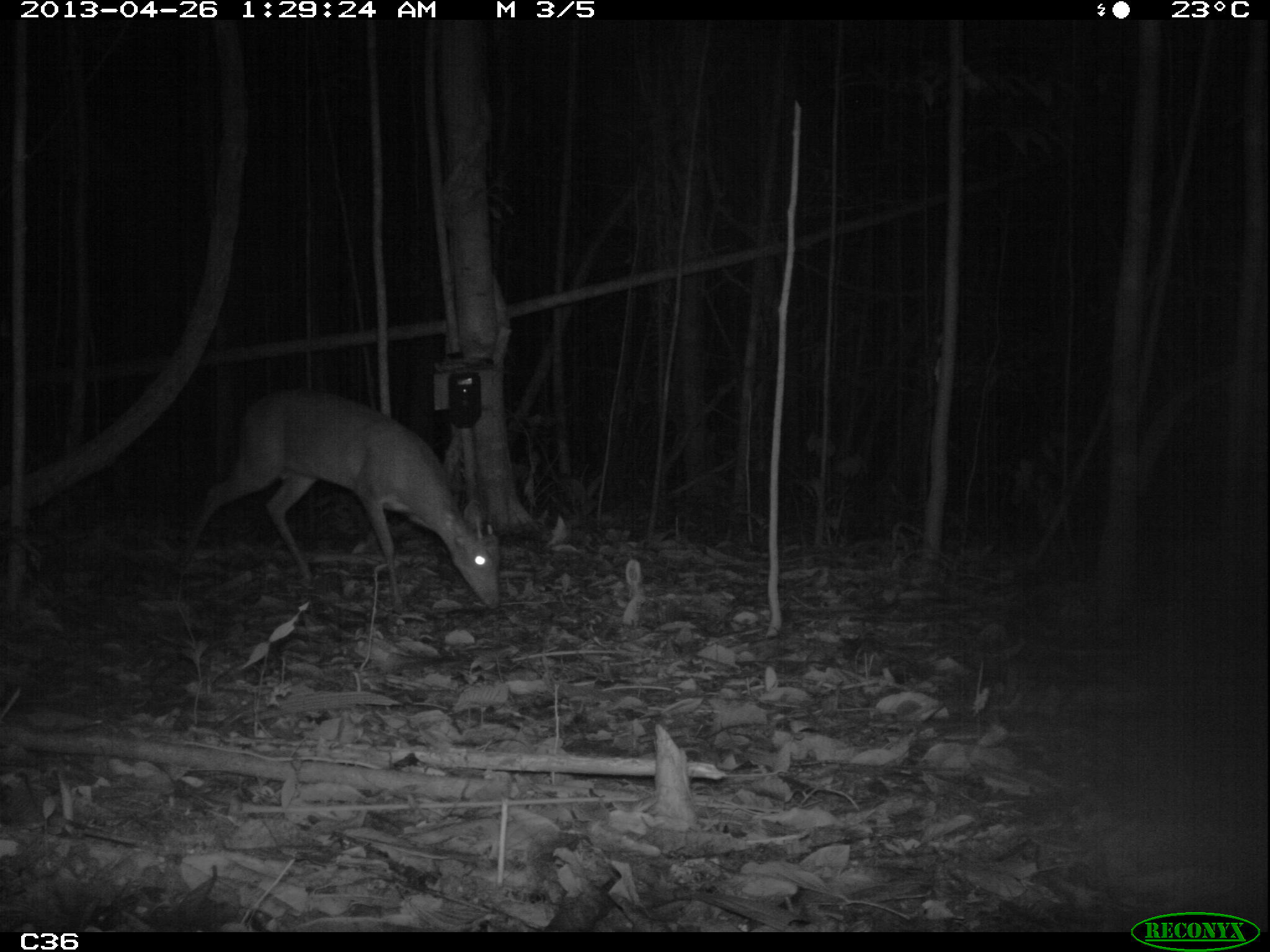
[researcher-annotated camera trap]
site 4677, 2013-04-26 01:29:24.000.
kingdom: Animalia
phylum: Chordata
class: Mammalia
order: Artiodactyla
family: Cervidae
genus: Mazama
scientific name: Mazama americana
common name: red brocket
Mazama americana (red brocket), count 1, age adult, sex male.